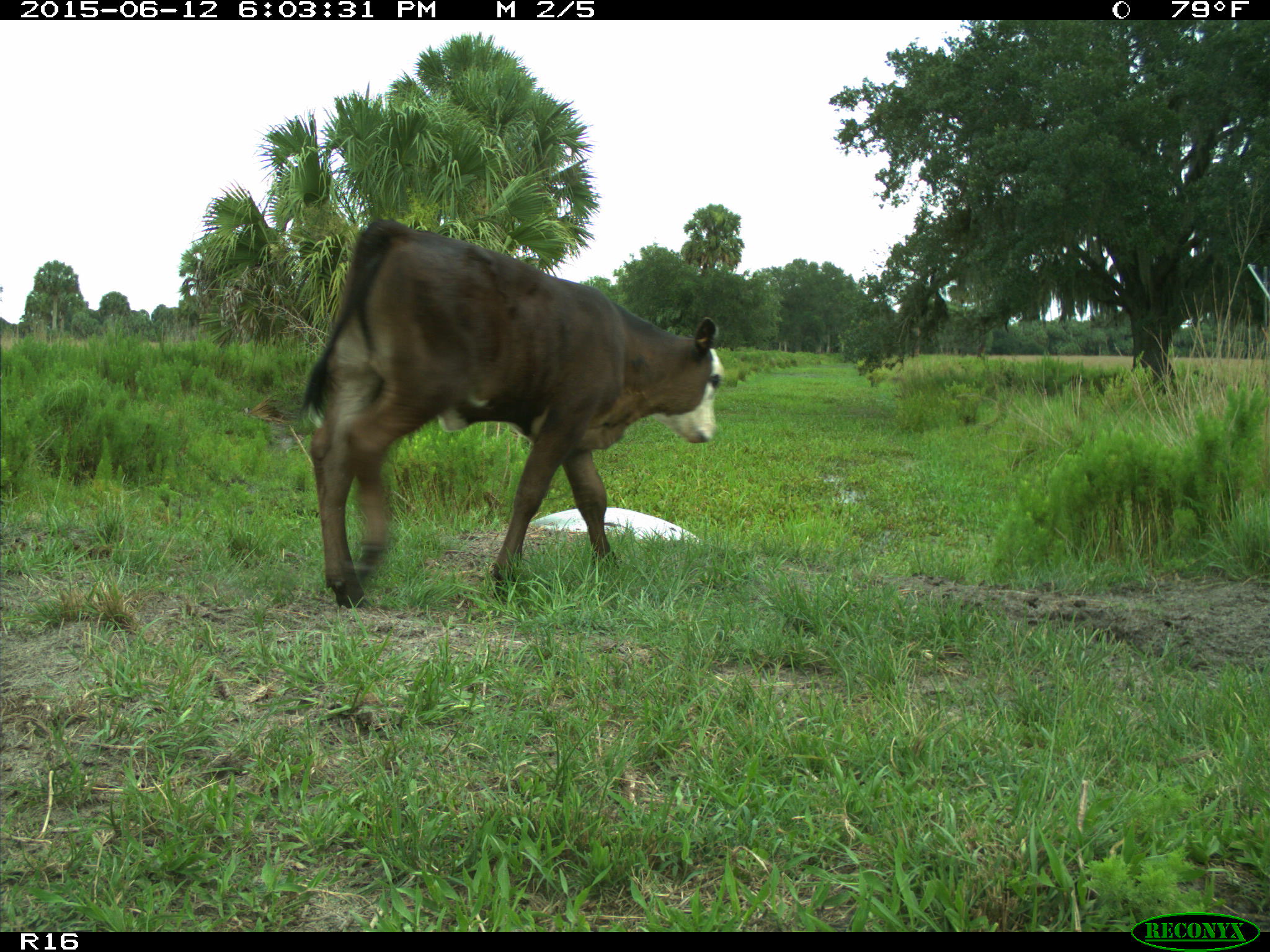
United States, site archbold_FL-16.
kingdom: Animalia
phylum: Chordata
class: Mammalia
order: Artiodactyla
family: Bovidae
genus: Bos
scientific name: Bos taurus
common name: domestic cow